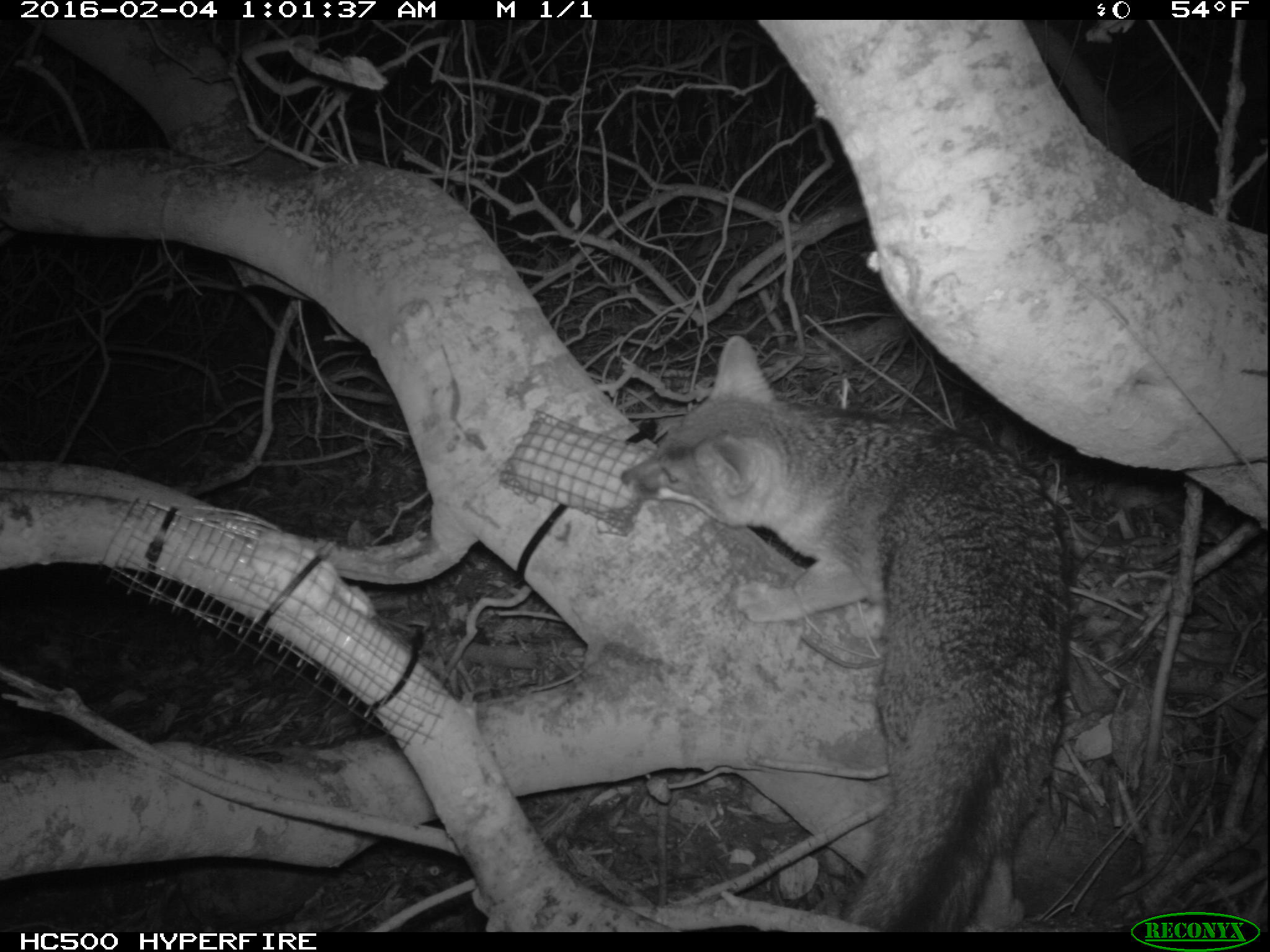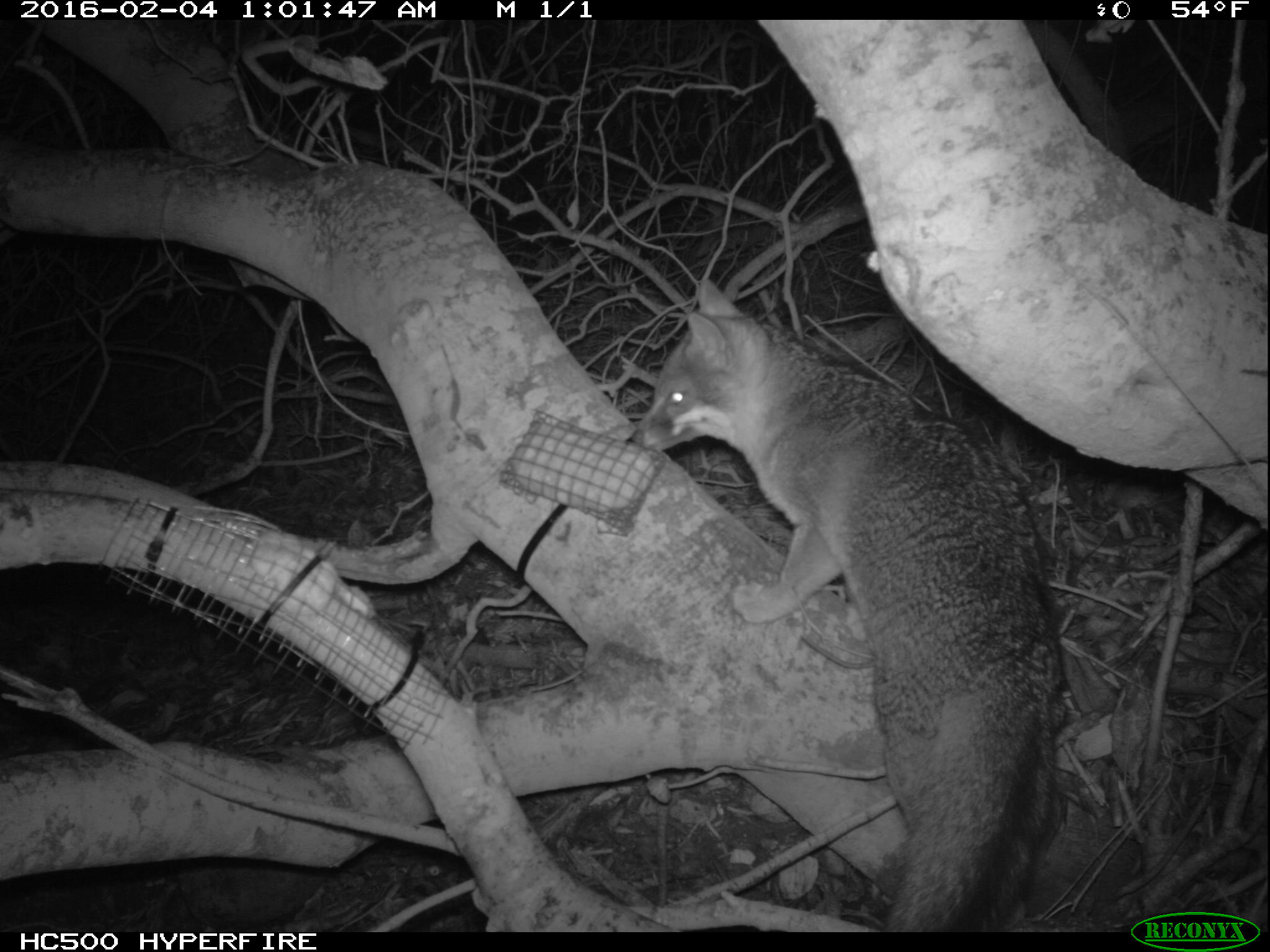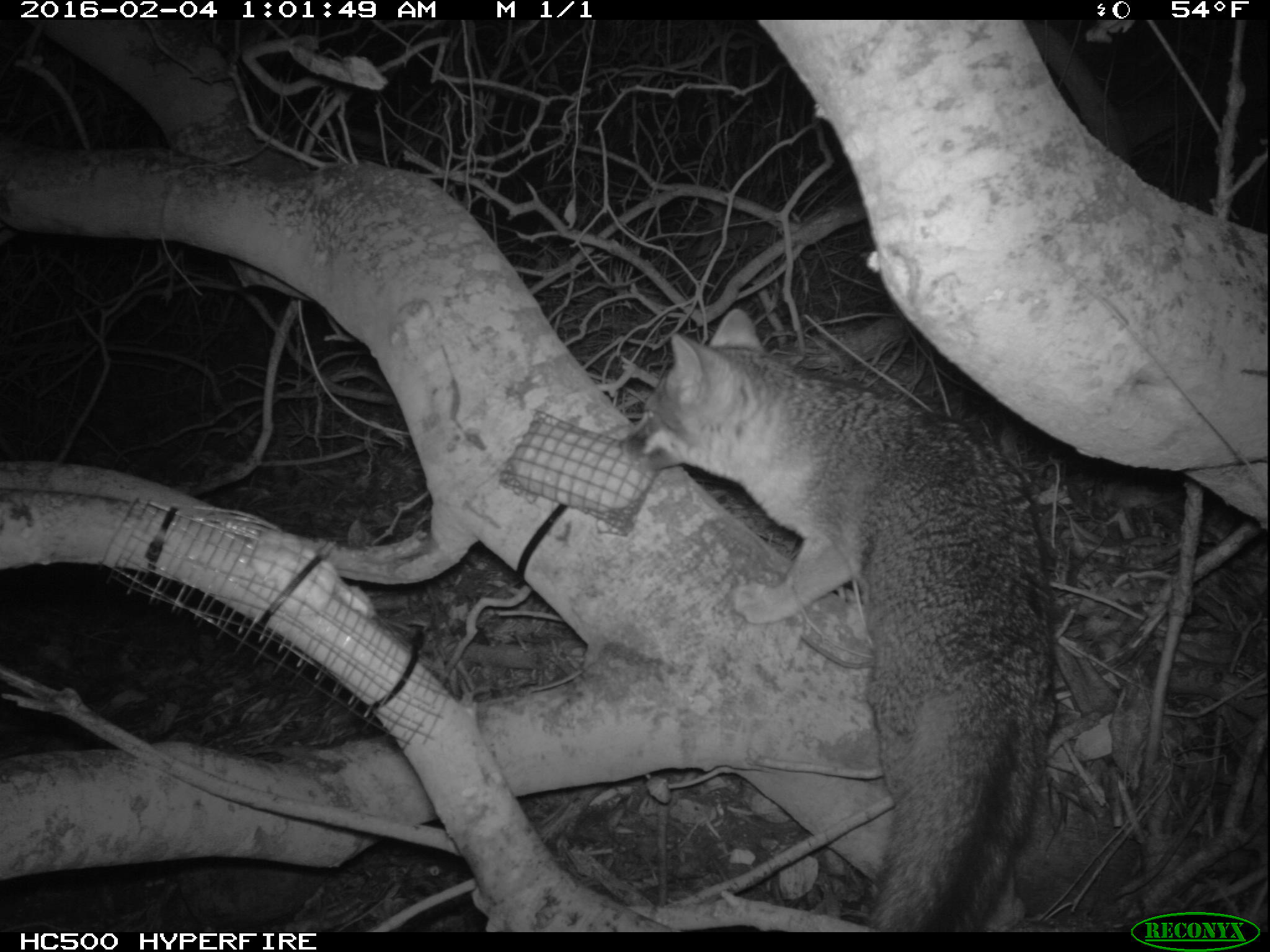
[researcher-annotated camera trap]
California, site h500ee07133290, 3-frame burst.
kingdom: Animalia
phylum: Chordata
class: Mammalia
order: Carnivora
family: Canidae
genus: Urocyon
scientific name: Urocyon littoralis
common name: island fox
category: fox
Fox (island fox) (Urocyon littoralis).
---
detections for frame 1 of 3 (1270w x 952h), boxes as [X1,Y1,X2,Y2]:
fox: [616,334,1073,929]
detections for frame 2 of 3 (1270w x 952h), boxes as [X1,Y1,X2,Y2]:
fox: [630,278,1062,933]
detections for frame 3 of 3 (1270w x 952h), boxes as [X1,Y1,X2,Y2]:
fox: [613,306,1059,933]